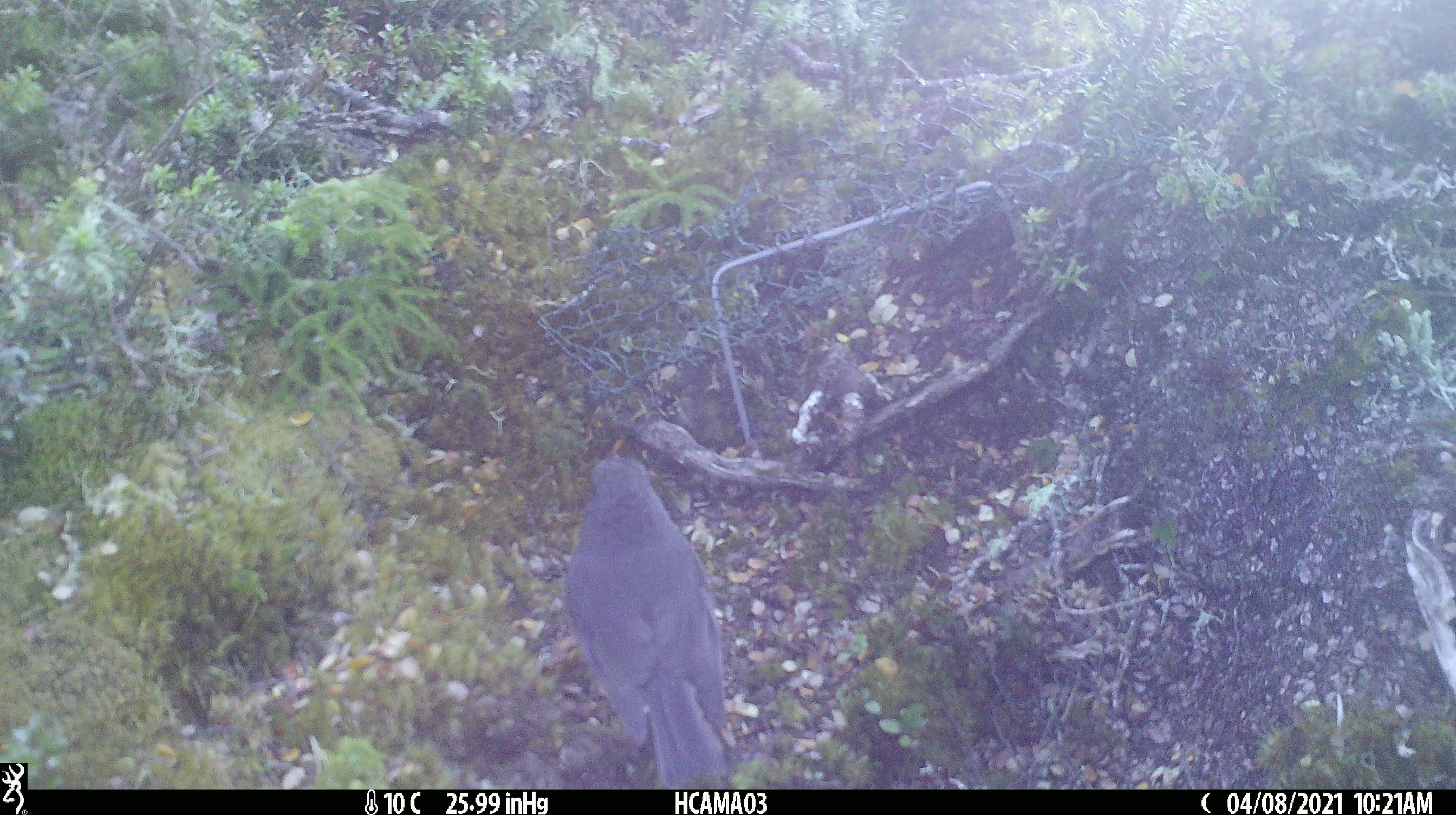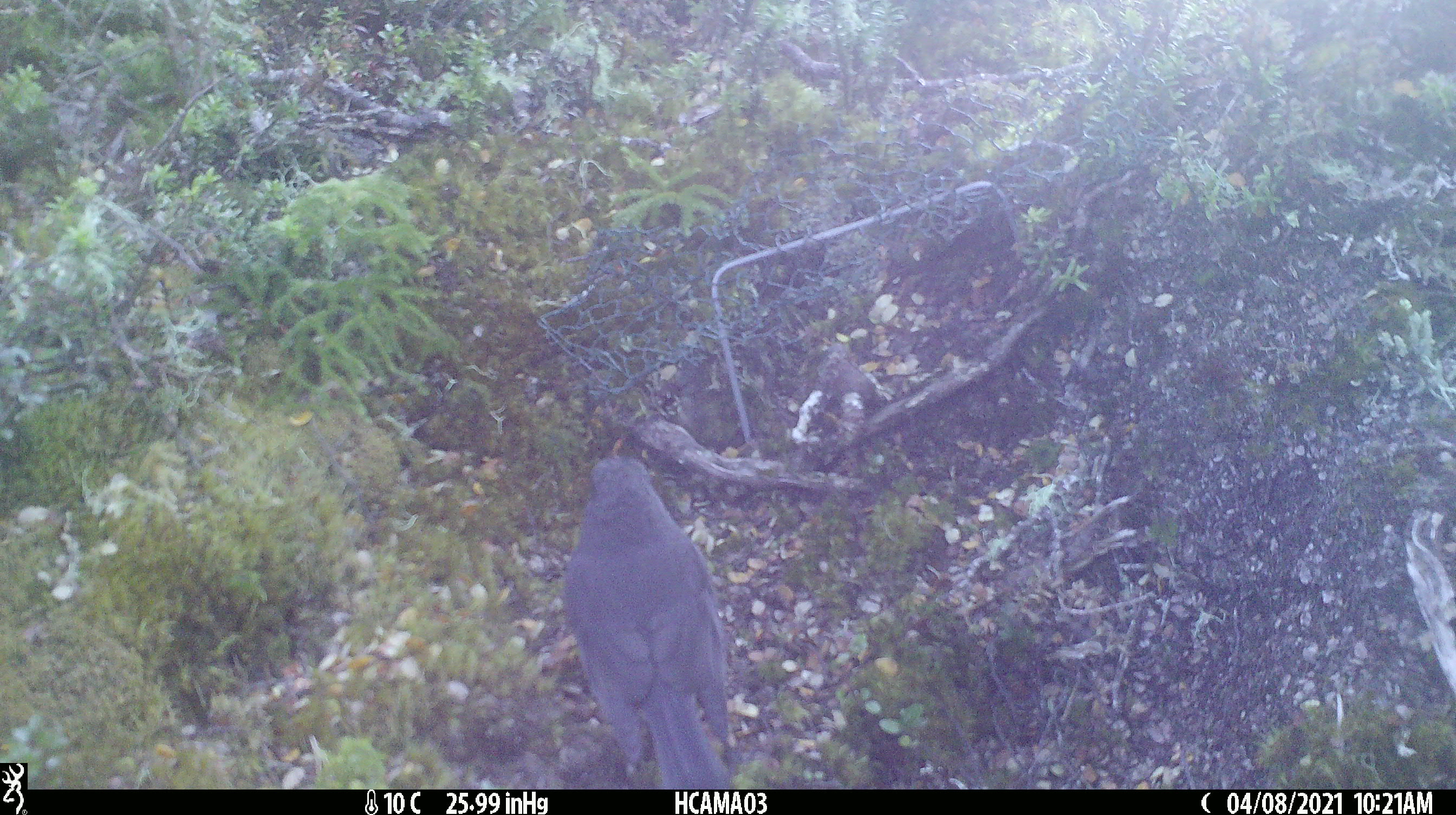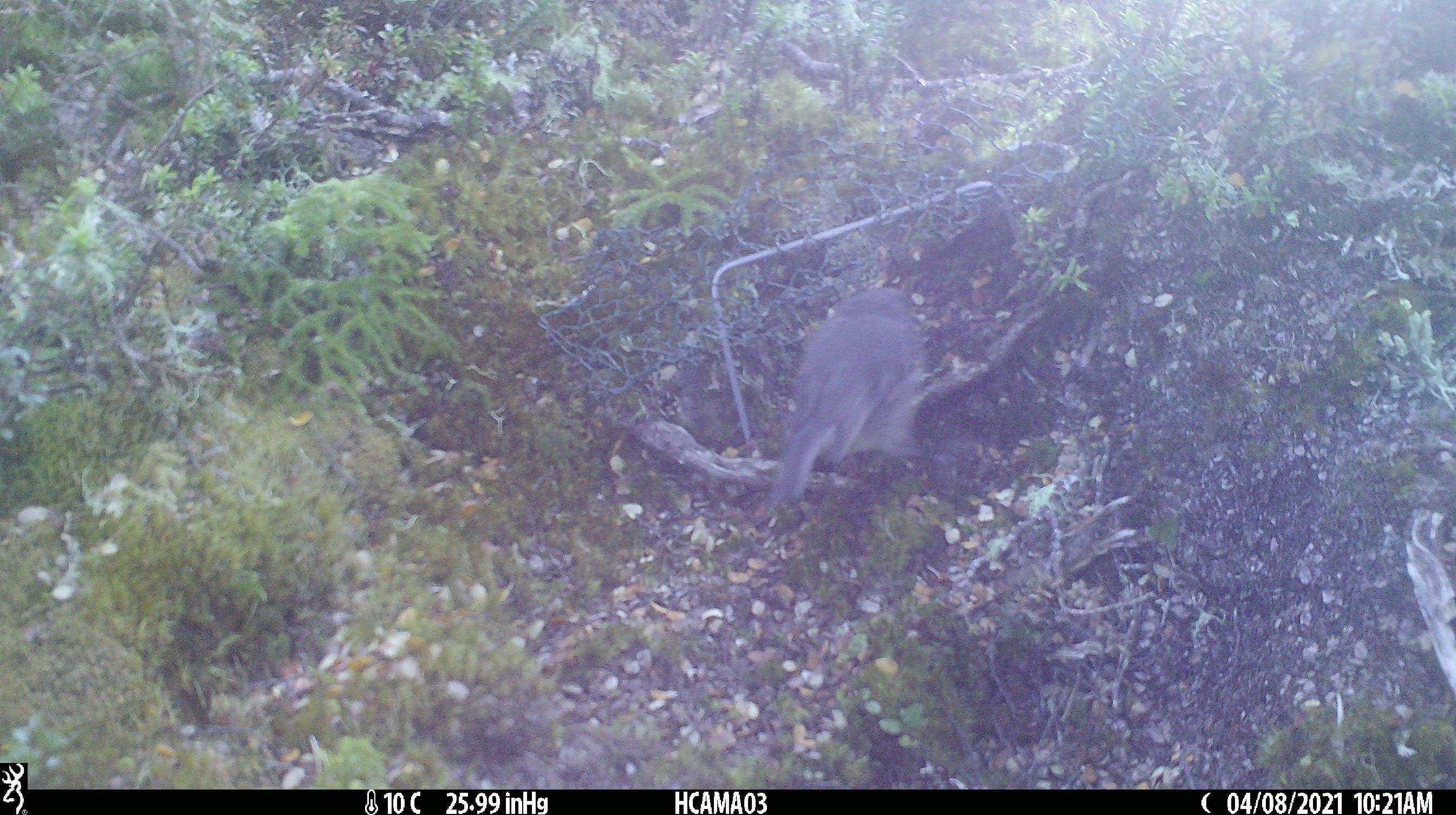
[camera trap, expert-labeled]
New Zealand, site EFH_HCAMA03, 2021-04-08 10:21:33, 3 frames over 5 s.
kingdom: Animalia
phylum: Chordata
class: Aves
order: Passeriformes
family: Petroicidae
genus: Petroica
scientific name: Petroica australis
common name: new zealand robin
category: robin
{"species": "robin (new zealand robin) (Petroica australis)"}